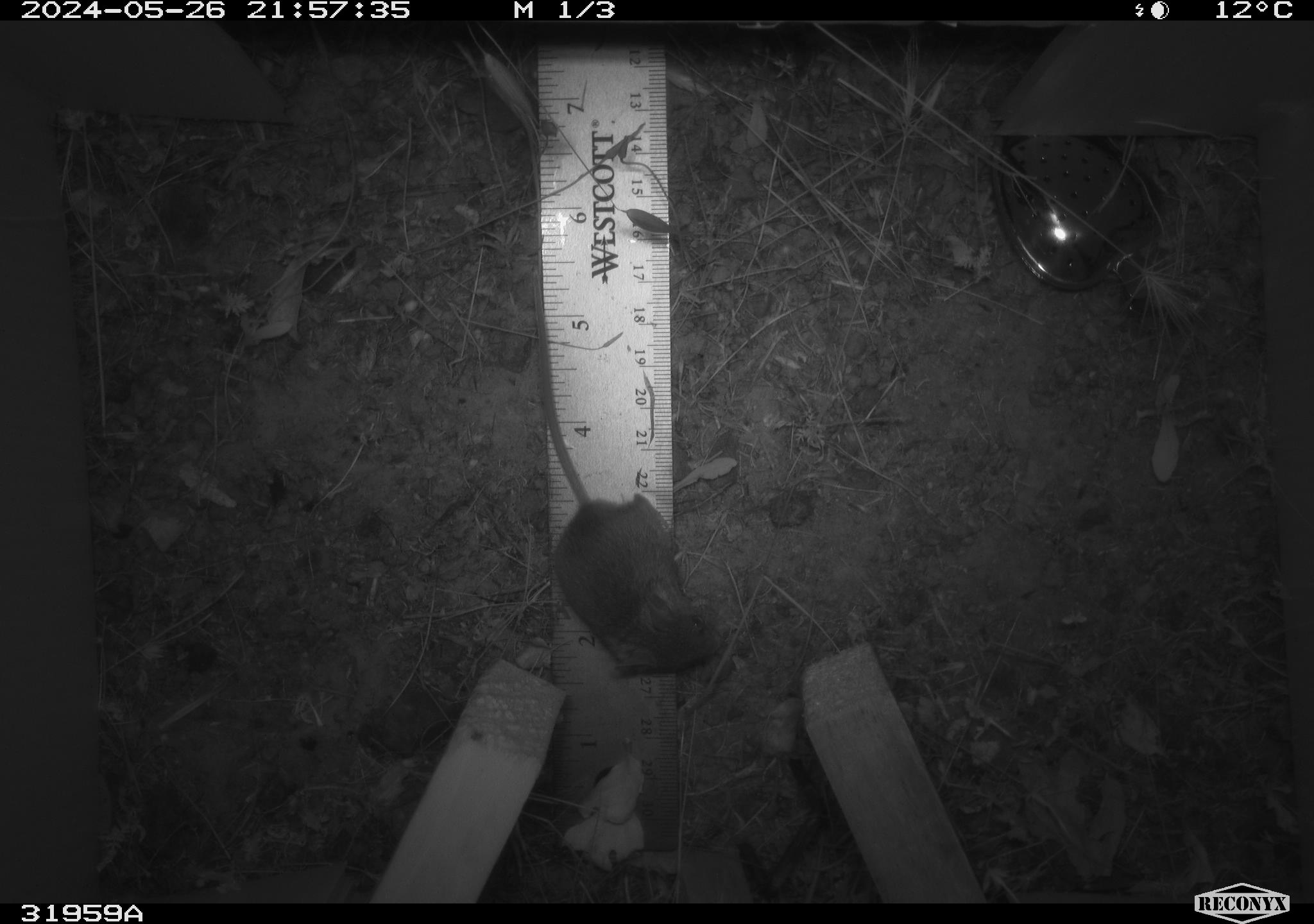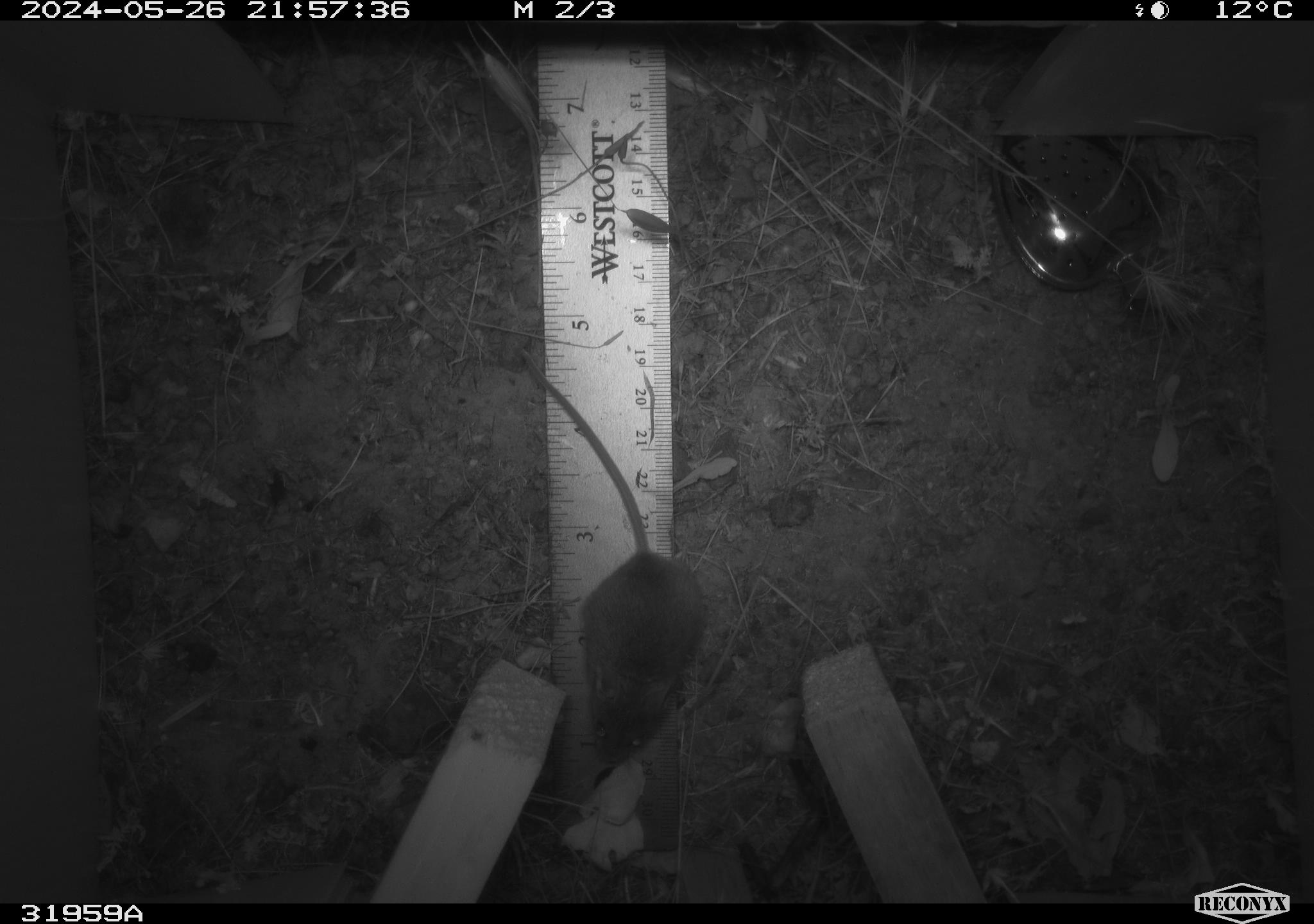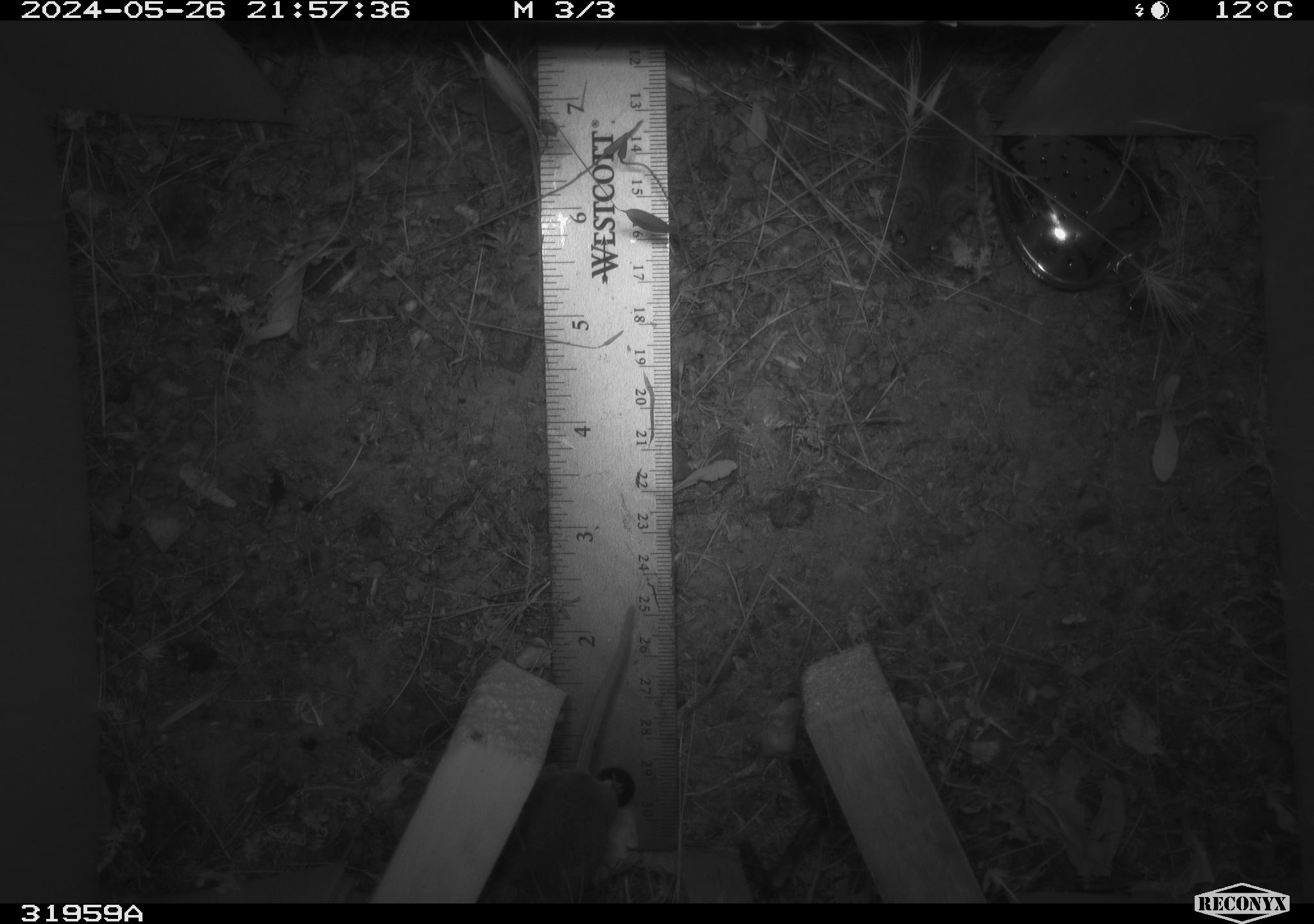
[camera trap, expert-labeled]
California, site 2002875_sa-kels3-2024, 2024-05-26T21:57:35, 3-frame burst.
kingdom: Animalia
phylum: Chordata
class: Mammalia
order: Rodentia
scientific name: Rodentia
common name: rodent